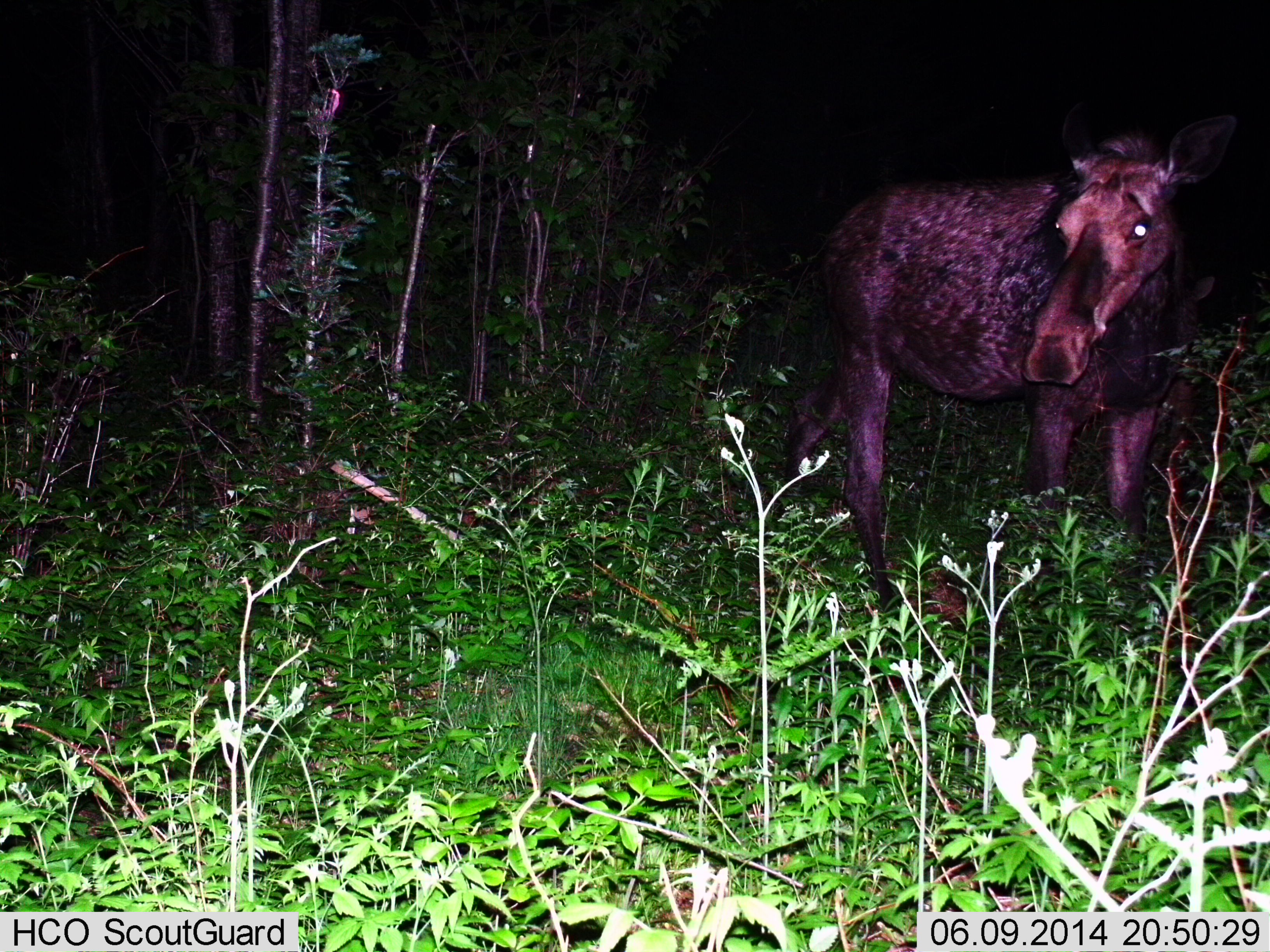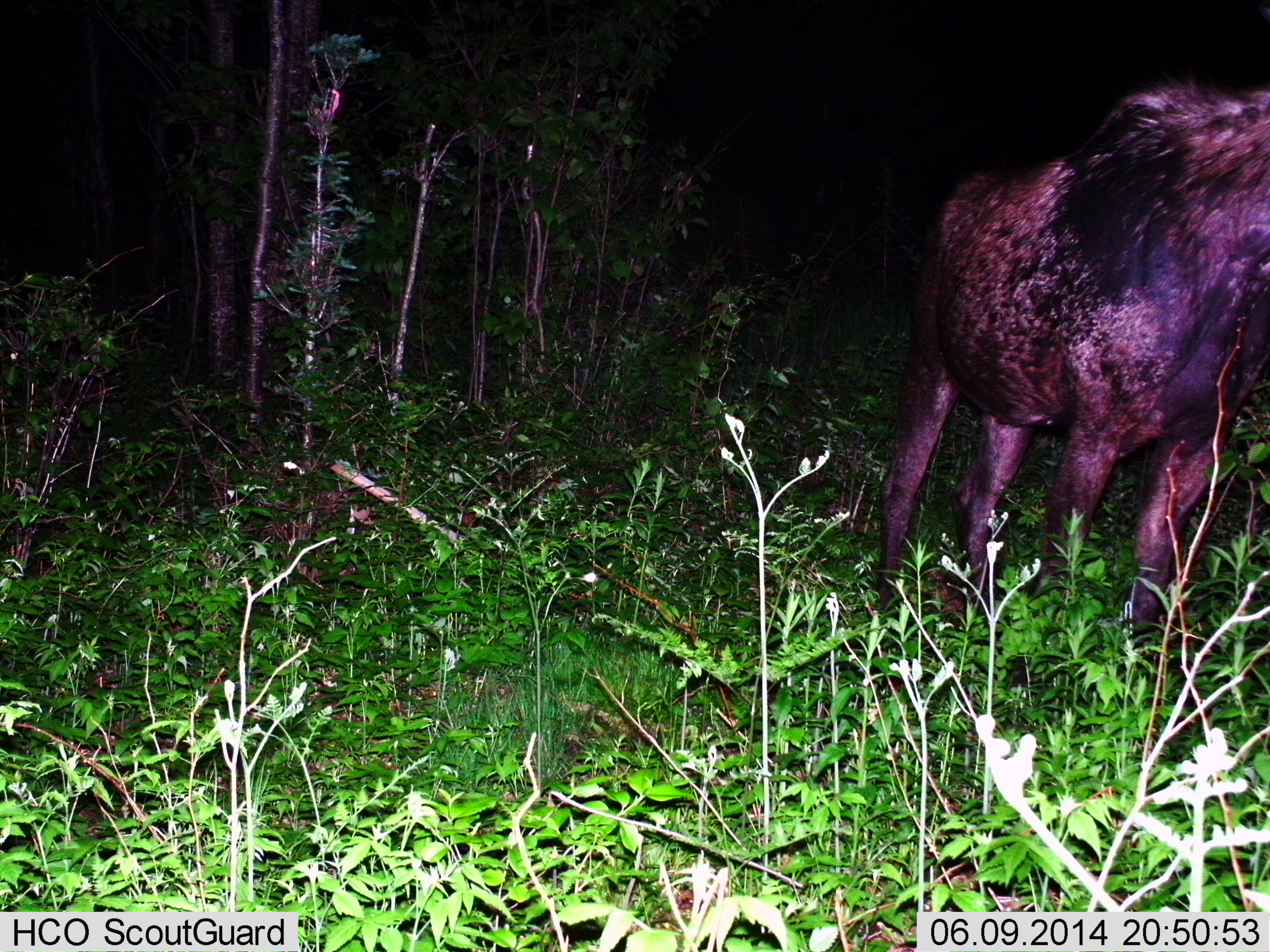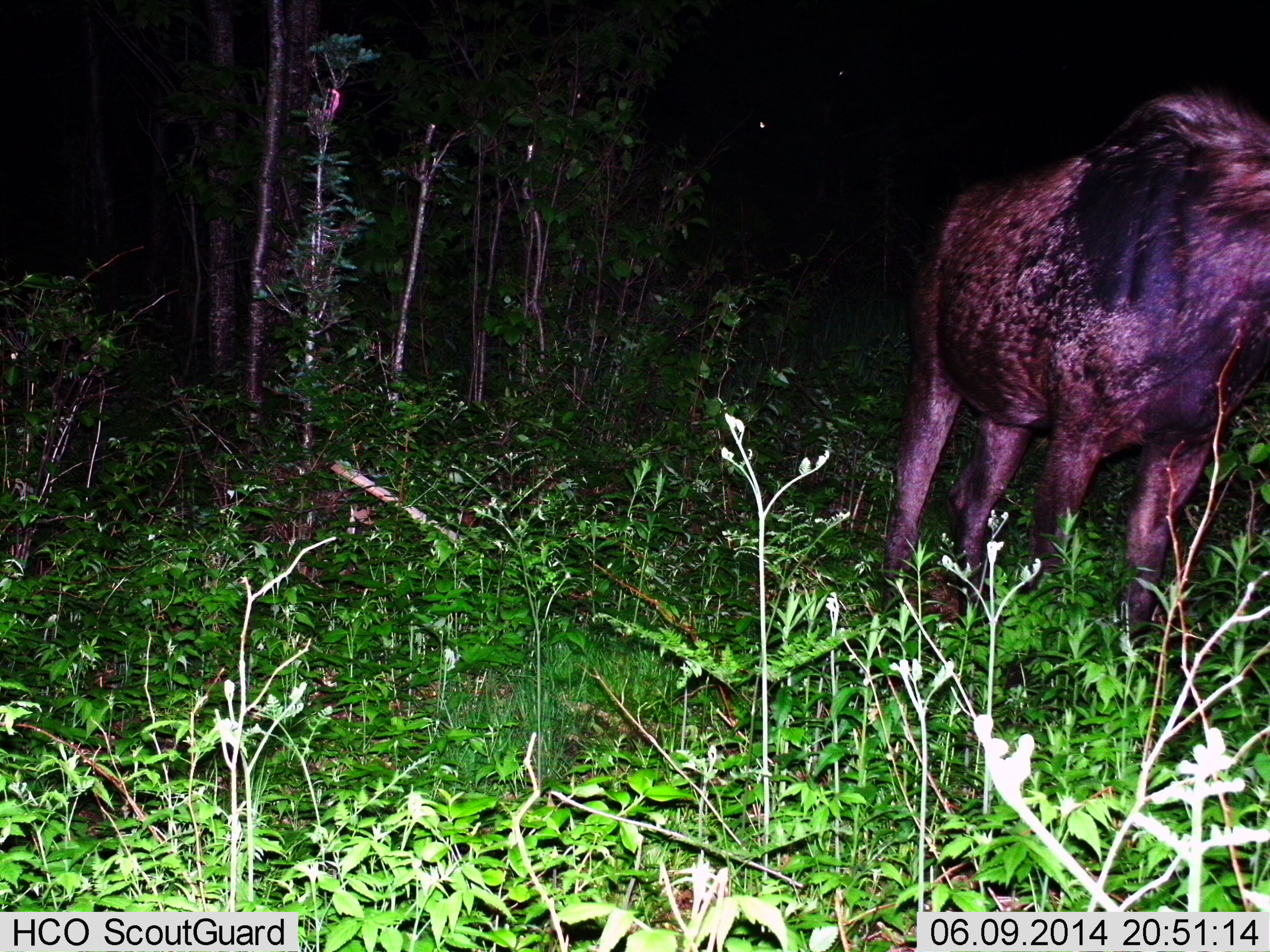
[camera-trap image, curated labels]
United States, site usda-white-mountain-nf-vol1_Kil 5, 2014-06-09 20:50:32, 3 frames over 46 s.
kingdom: Animalia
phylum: Chordata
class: Mammalia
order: Artiodactyla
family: Cervidae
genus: Alces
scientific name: Alces alces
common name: moose